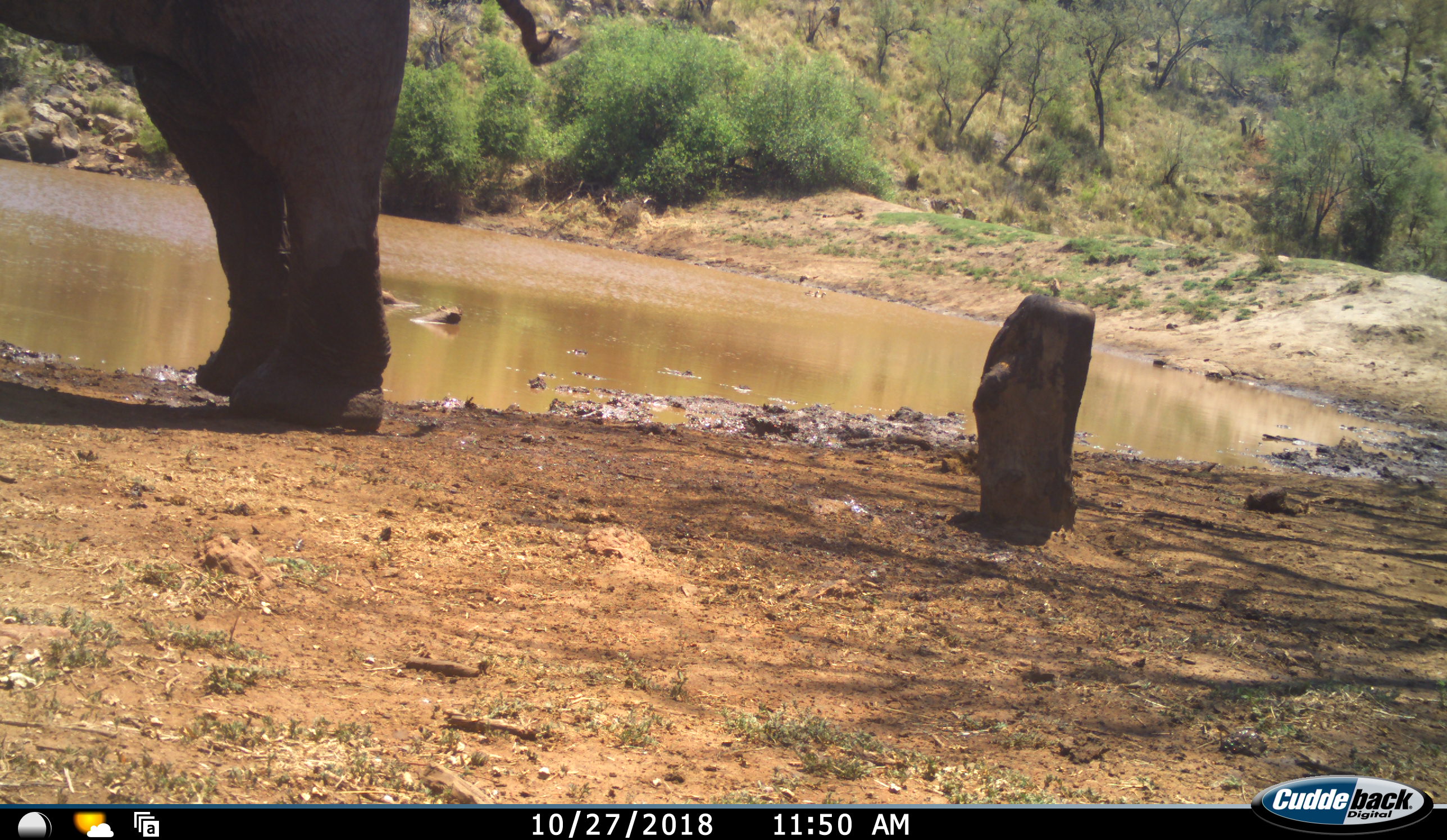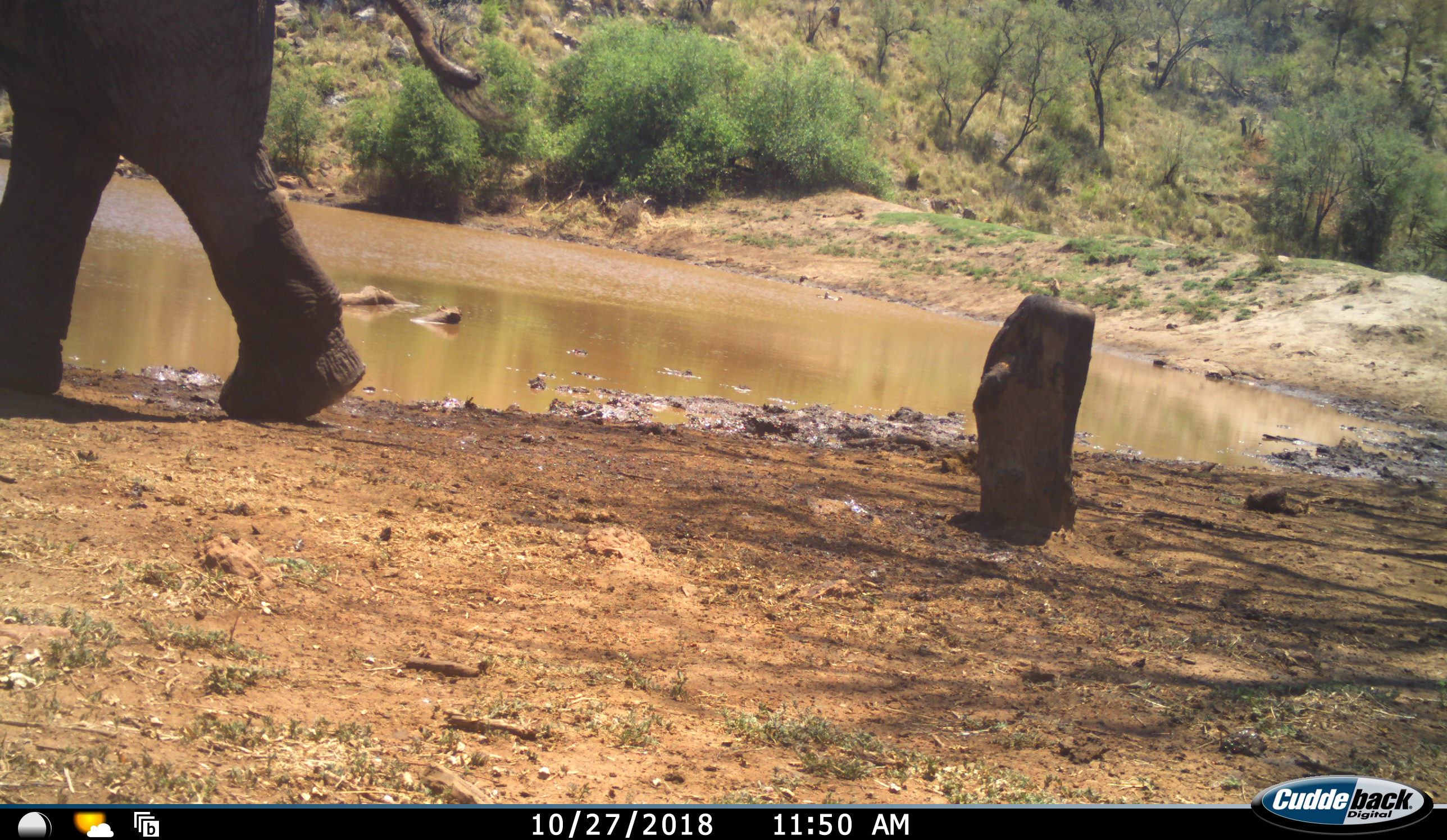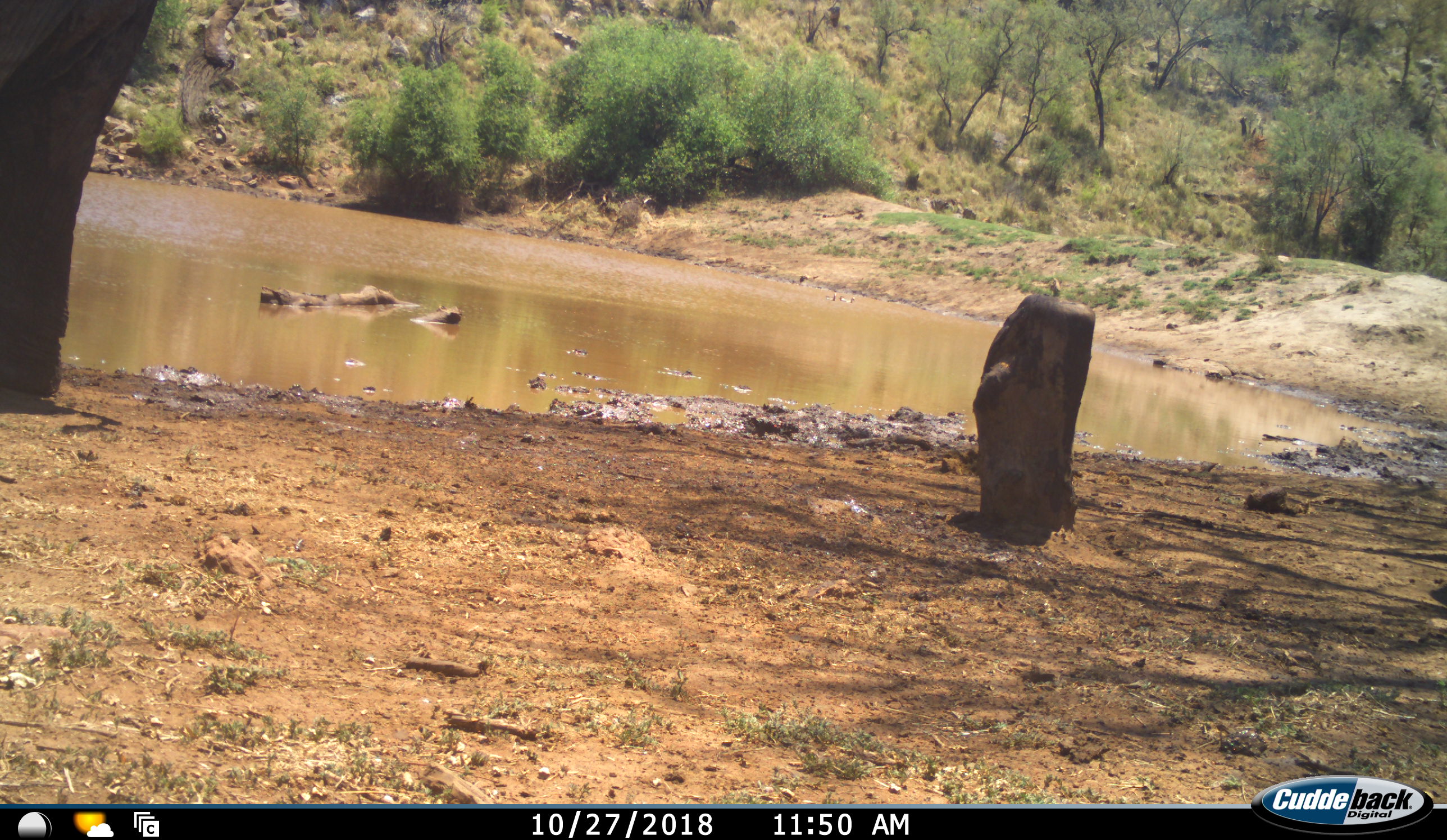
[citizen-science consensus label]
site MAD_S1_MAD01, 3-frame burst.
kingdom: Animalia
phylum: Chordata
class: Mammalia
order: Proboscidea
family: Elephantidae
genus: Loxodonta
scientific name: Loxodonta africana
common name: african bush elephant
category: elephant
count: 1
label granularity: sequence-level